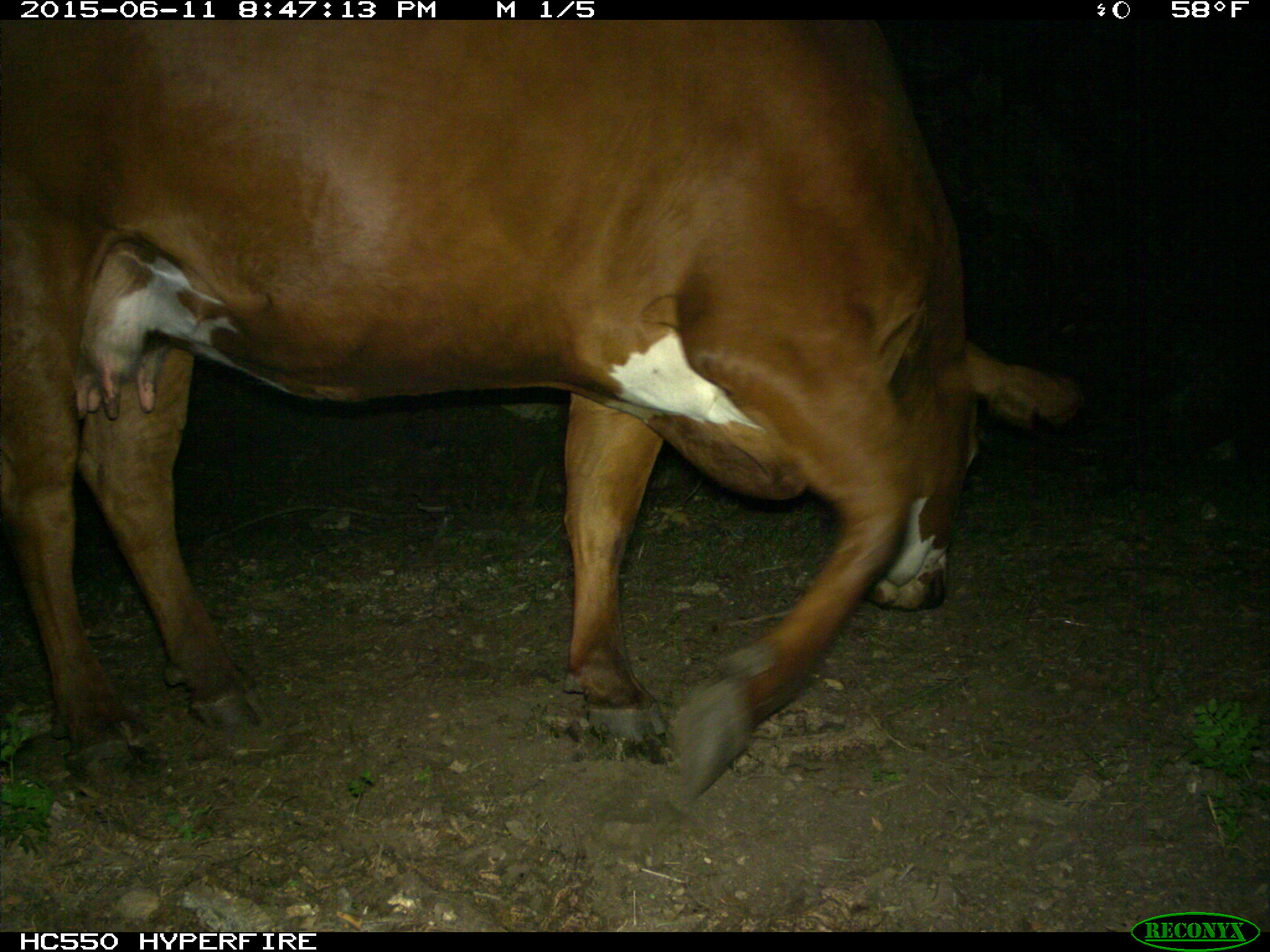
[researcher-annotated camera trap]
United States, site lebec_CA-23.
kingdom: Animalia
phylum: Chordata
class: Mammalia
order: Artiodactyla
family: Bovidae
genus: Bos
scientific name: Bos taurus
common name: domestic cow